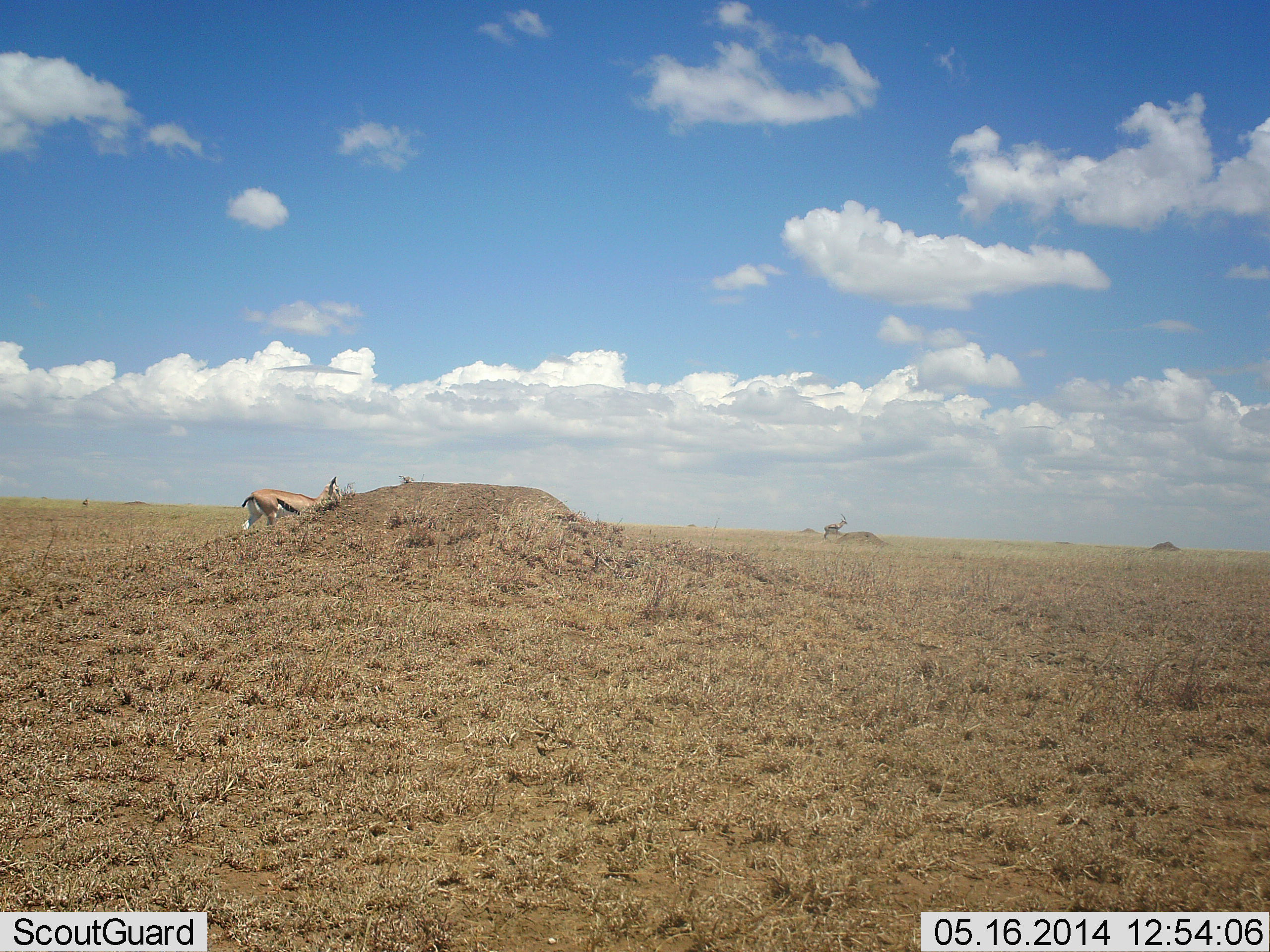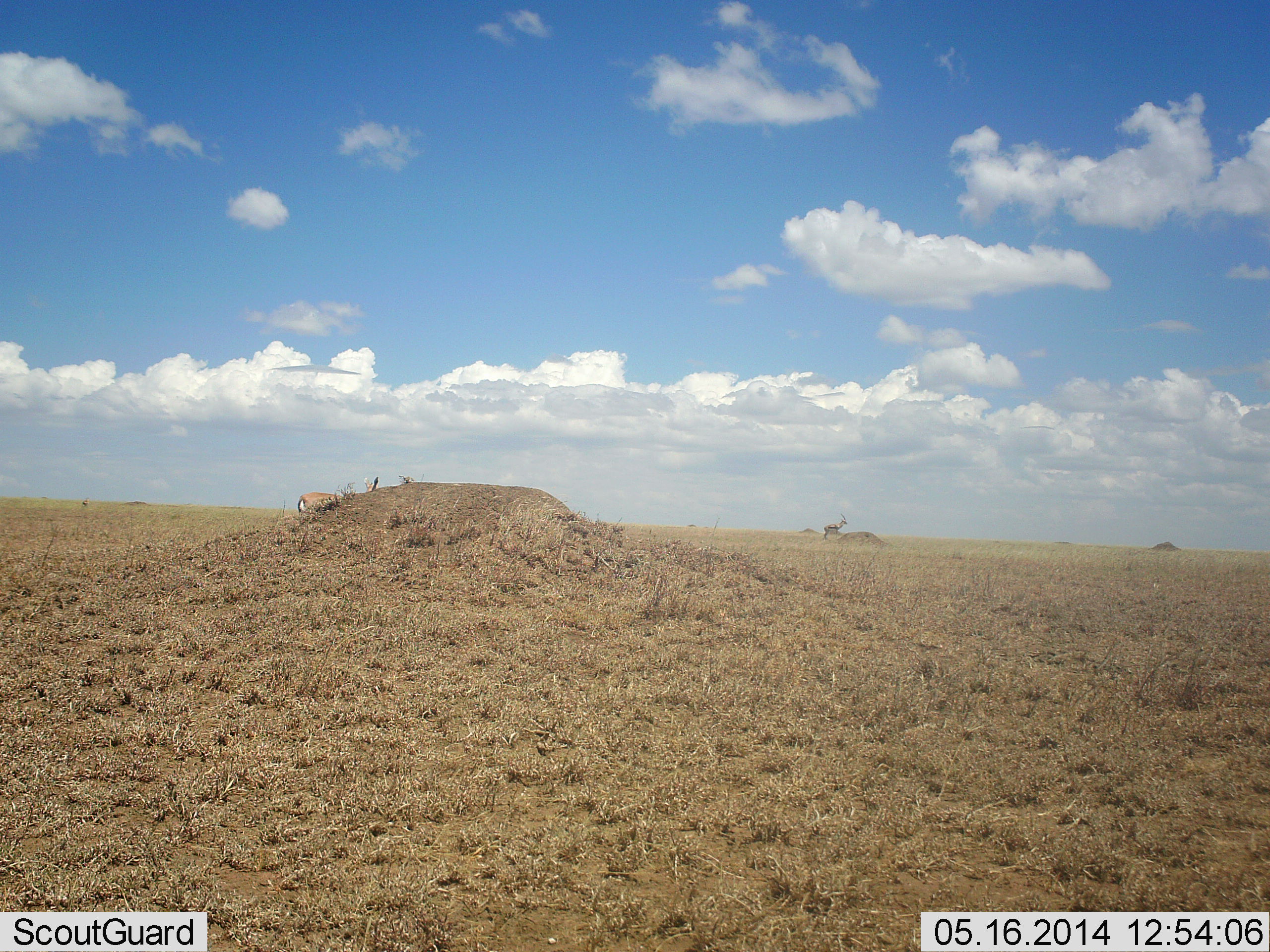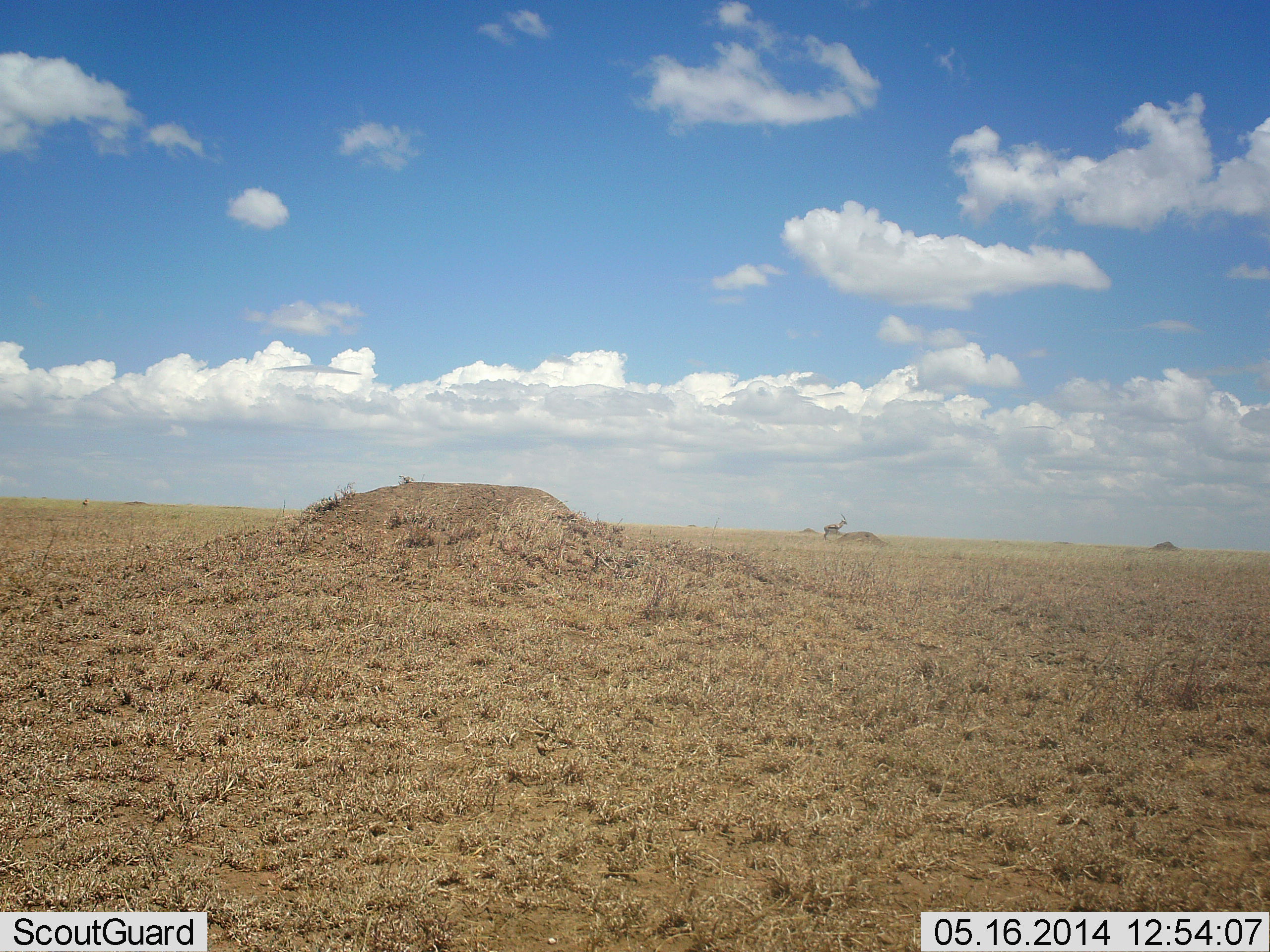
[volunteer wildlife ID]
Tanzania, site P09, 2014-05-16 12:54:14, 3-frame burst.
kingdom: Animalia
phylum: Chordata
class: Mammalia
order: Artiodactyla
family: Bovidae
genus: Eudorcas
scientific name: Eudorcas thomsonii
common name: thomson's gazelle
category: gazellethomsons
Gazellethomsons (thomson's gazelle) (Eudorcas thomsonii), count 1. Behavior (volunteer vote fractions): standing 18%, resting 0%, moving 82%, interacting 0%. Young present (vote fraction): 0%. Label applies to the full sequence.